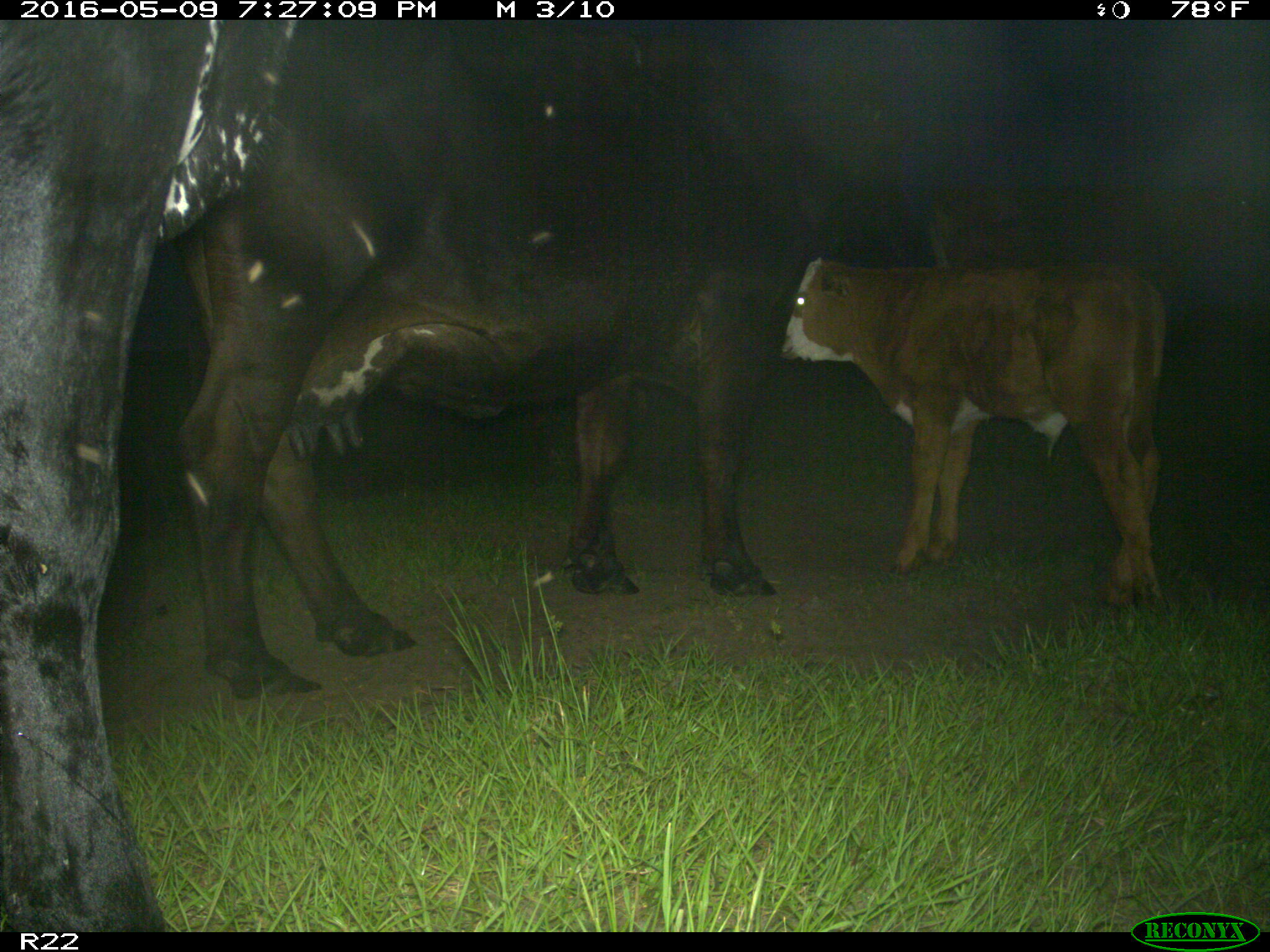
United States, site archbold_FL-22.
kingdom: Animalia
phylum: Chordata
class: Mammalia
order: Artiodactyla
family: Bovidae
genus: Bos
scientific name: Bos taurus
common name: domestic cow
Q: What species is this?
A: Bos taurus (domestic cow).